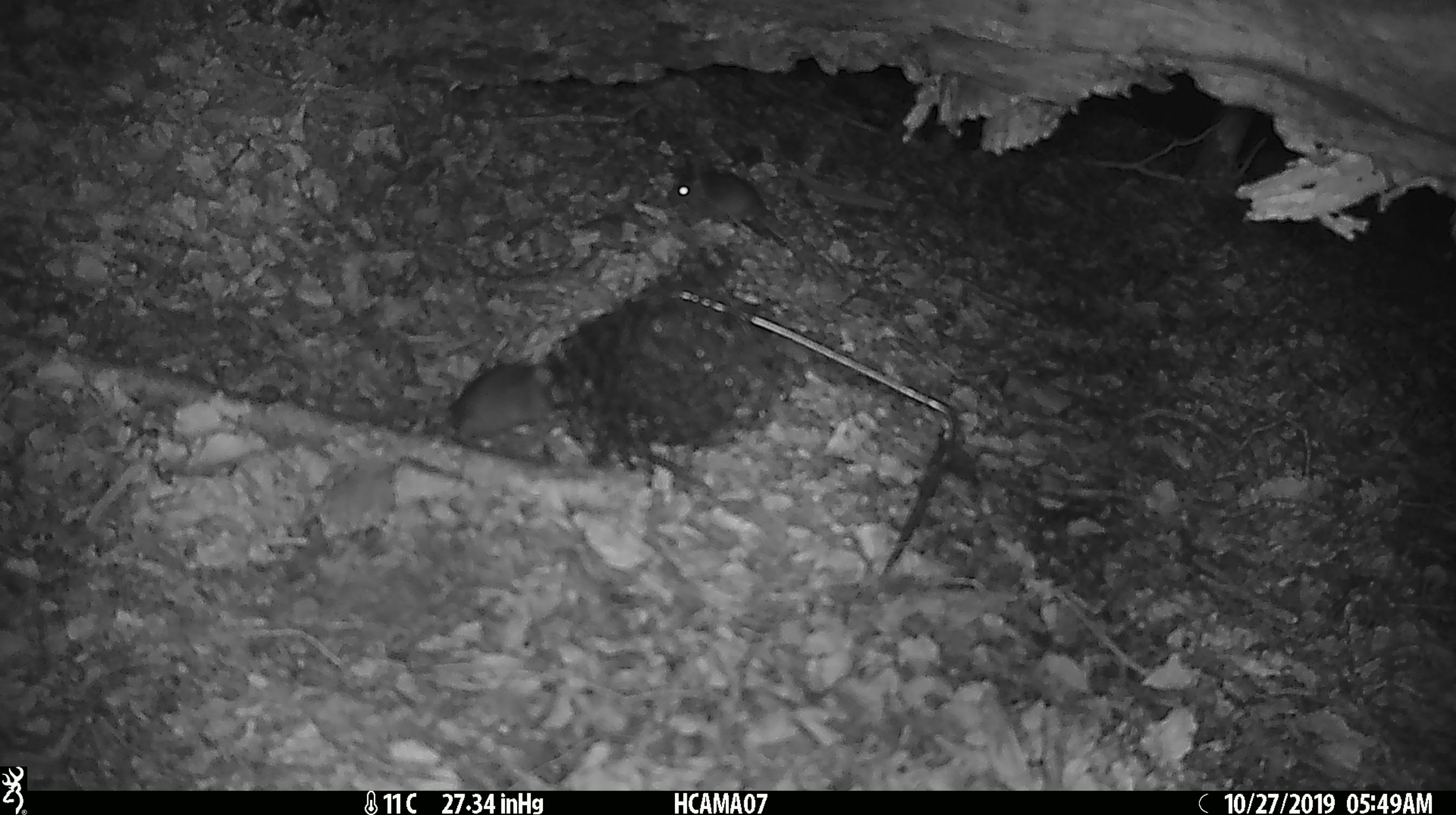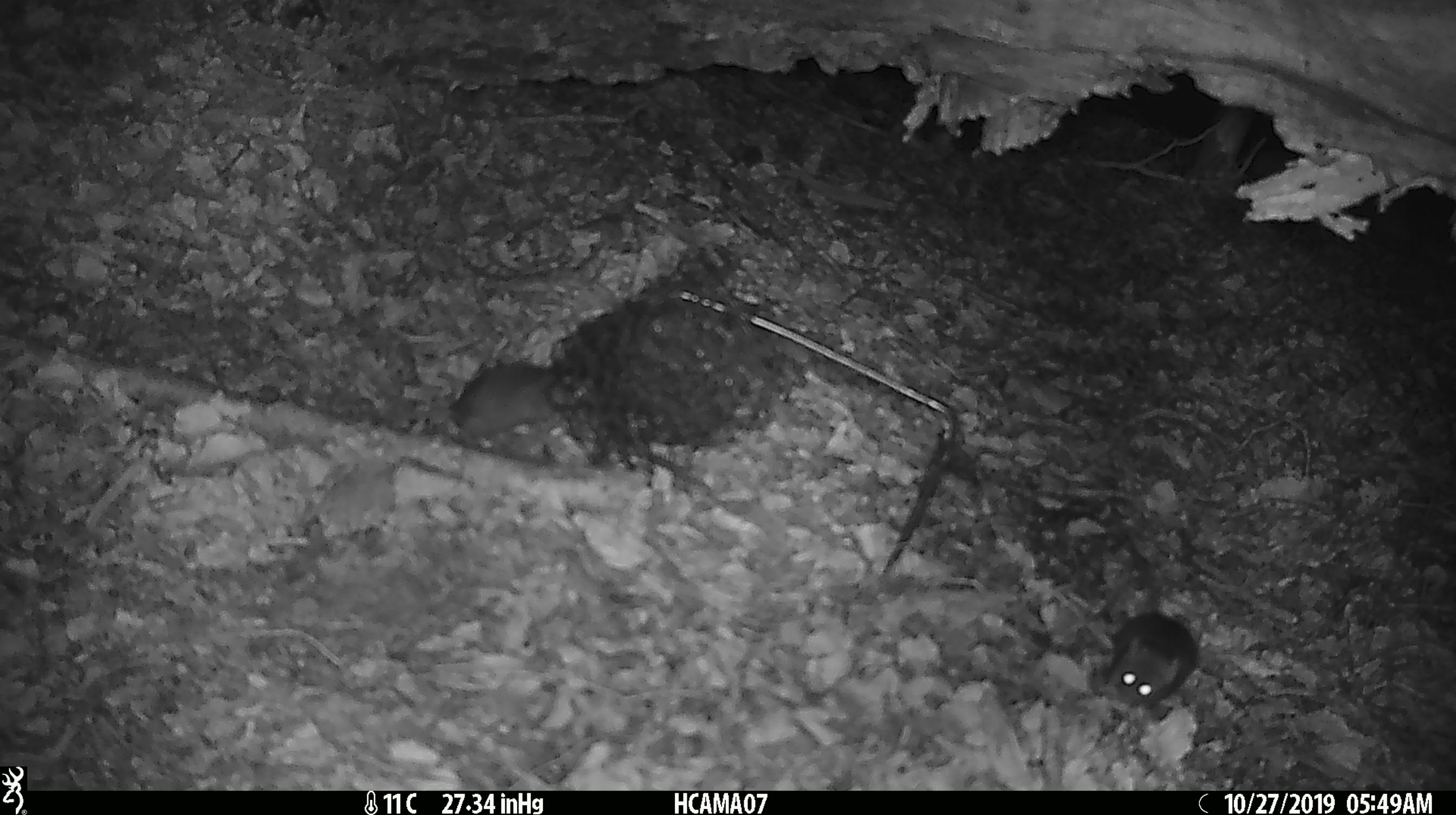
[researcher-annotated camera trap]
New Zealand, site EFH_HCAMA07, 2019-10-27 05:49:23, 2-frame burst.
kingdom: Animalia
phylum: Chordata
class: Mammalia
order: Rodentia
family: Muridae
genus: Mus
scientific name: Mus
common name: mouse